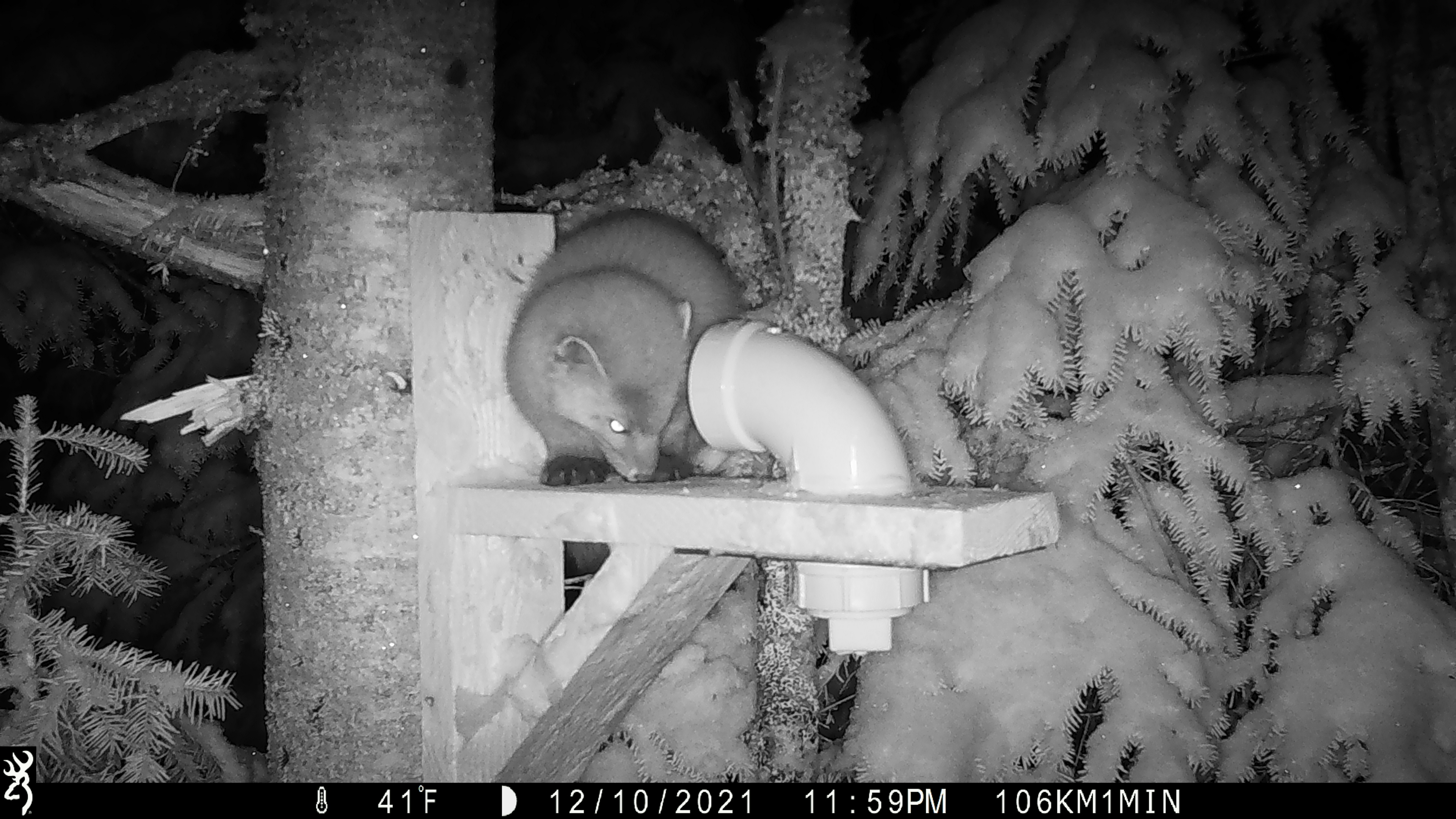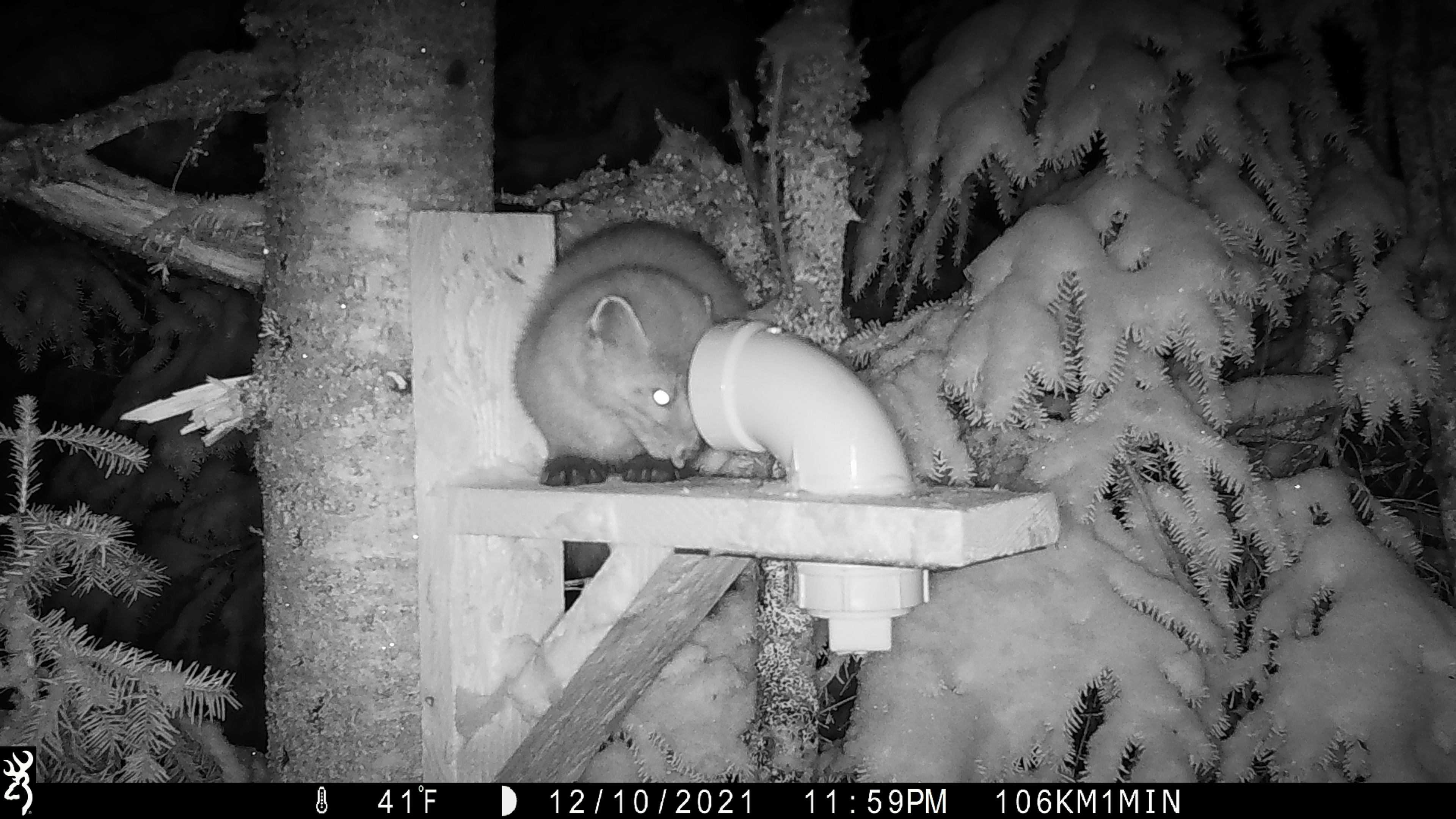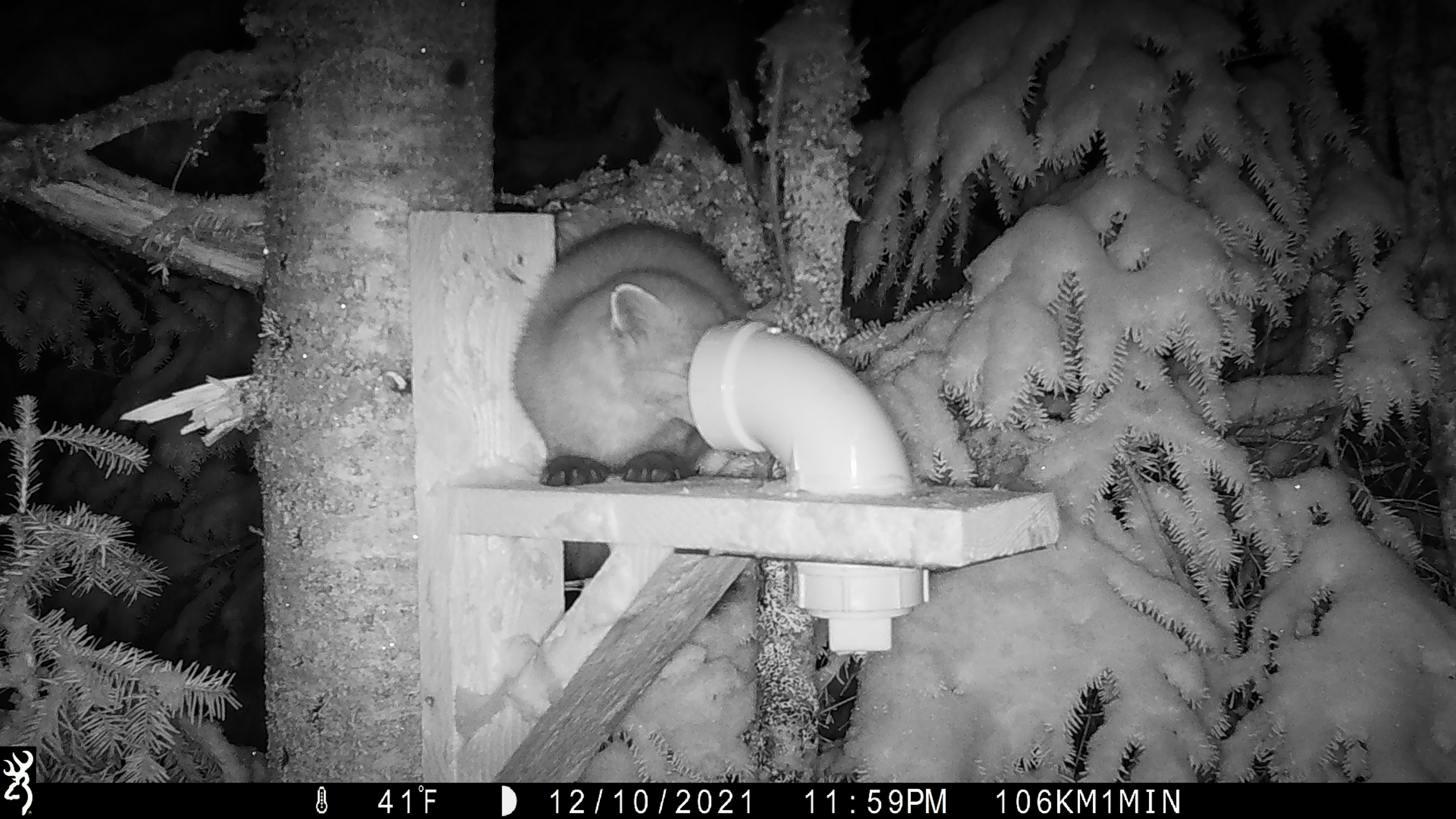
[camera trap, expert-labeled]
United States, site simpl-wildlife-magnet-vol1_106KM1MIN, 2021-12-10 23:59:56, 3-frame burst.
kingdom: Animalia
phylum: Chordata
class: Mammalia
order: Carnivora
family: Mustelidae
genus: Martes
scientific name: Martes americana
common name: american marten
American marten (Martes americana).